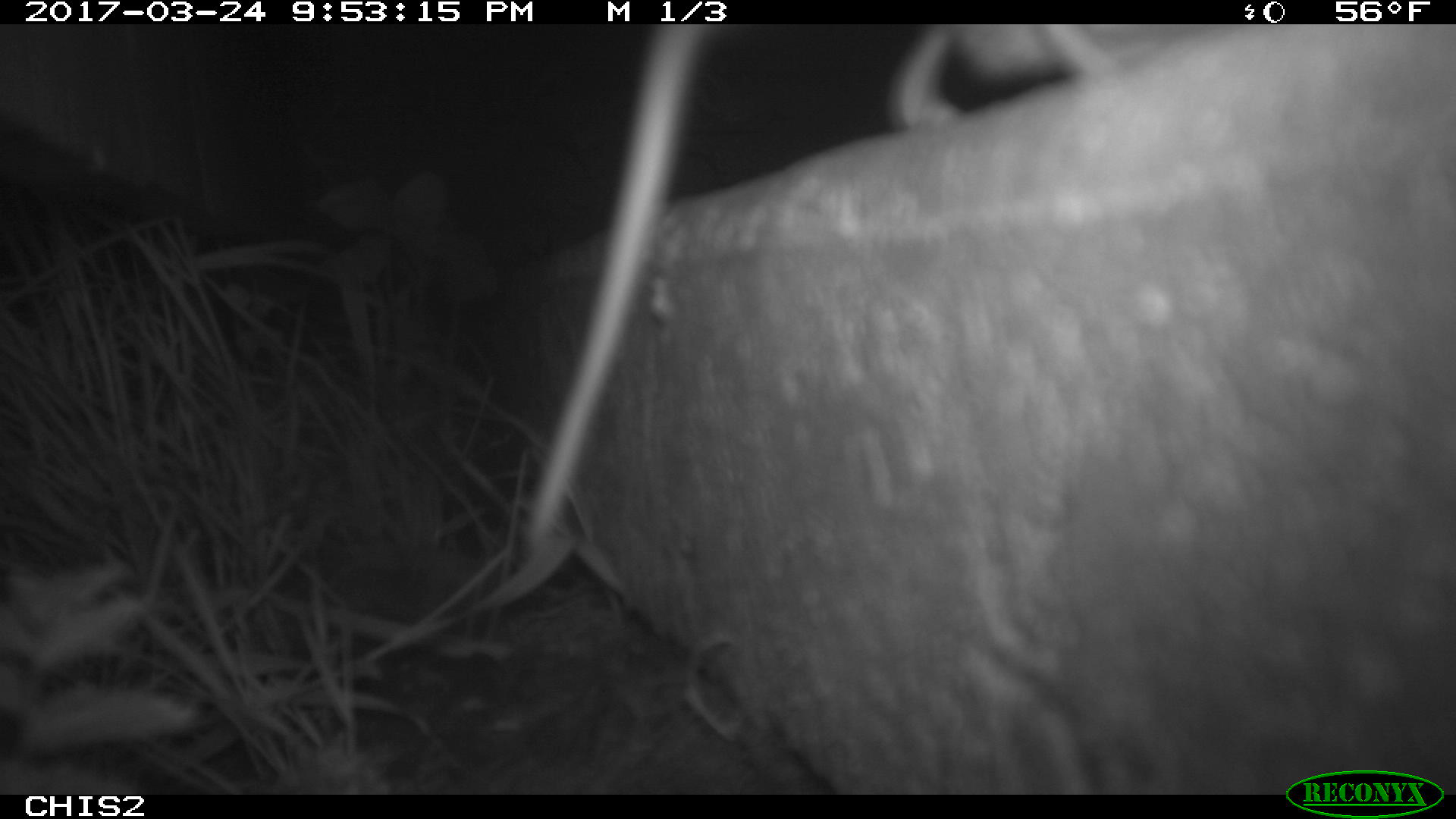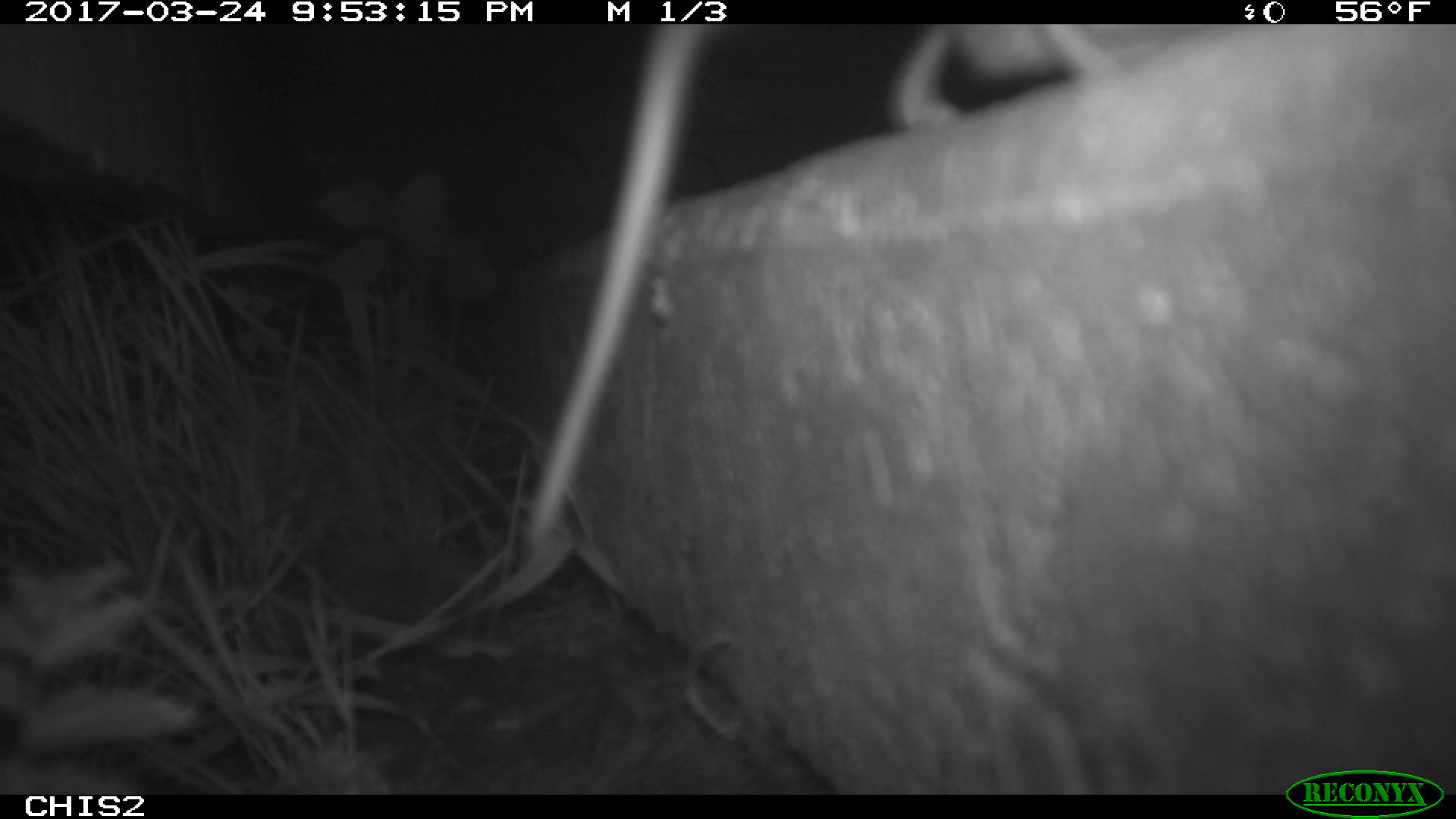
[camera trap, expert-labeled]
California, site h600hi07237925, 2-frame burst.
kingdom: Animalia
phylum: Chordata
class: Mammalia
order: Rodentia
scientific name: Rodentia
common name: rodent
Rodent (Rodentia).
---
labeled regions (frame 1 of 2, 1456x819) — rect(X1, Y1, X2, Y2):
rodent: rect(886, 25, 1113, 134)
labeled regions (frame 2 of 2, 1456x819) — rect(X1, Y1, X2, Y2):
rodent: rect(526, 21, 1173, 540)